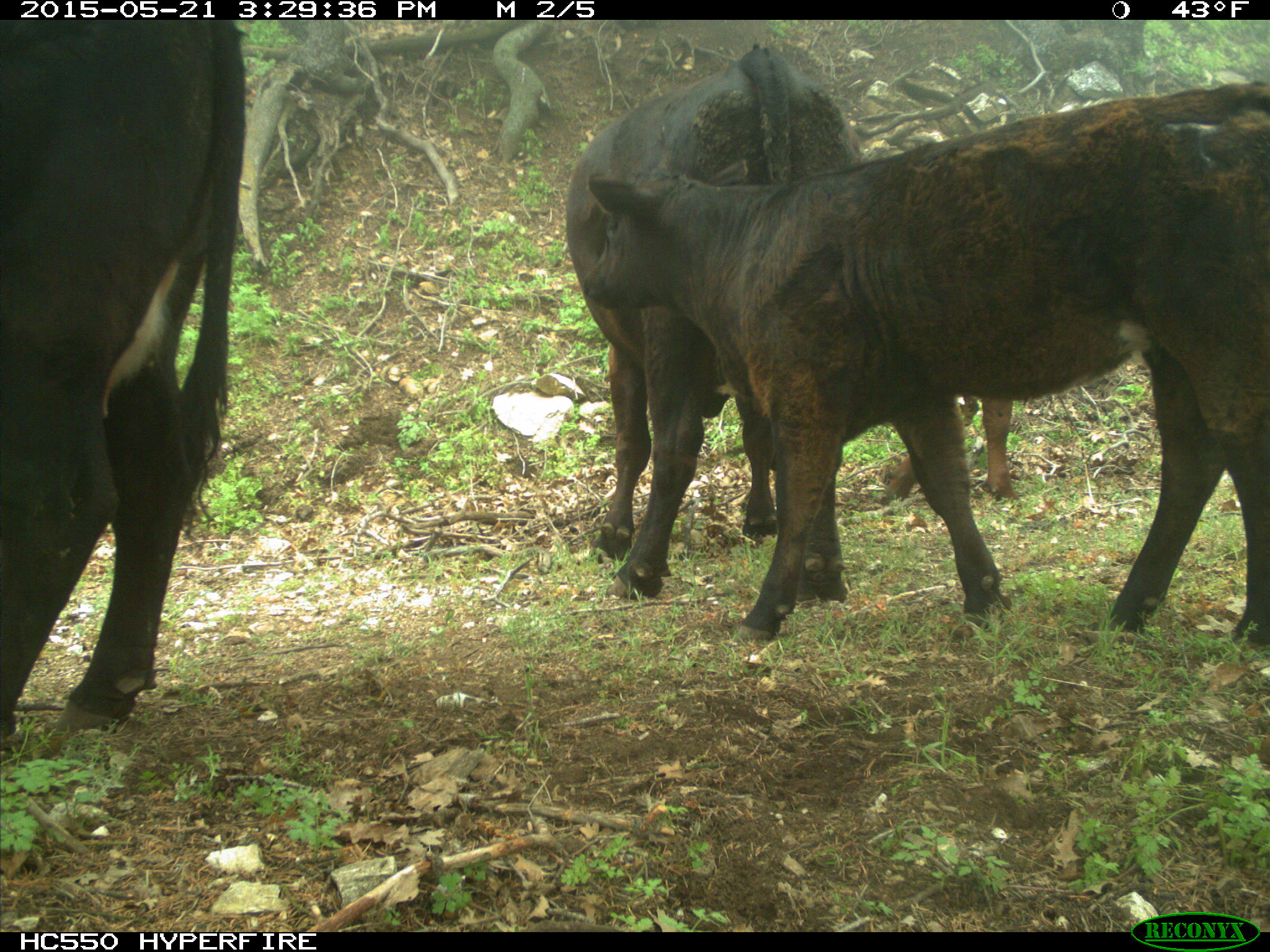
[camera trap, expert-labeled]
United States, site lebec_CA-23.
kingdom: Animalia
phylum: Chordata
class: Mammalia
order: Artiodactyla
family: Bovidae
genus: Bos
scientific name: Bos taurus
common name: domestic cow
Bos taurus (domestic cow).